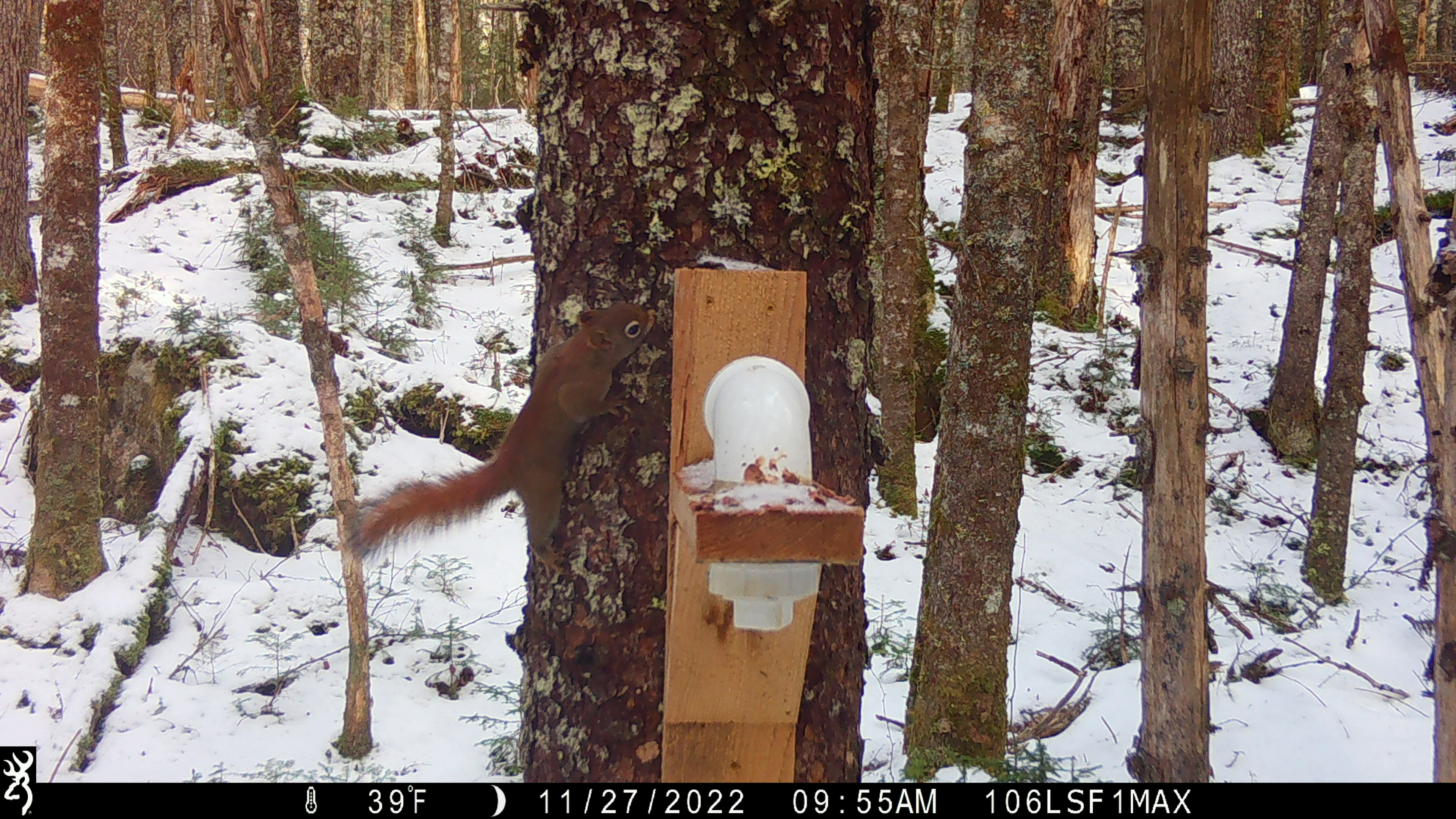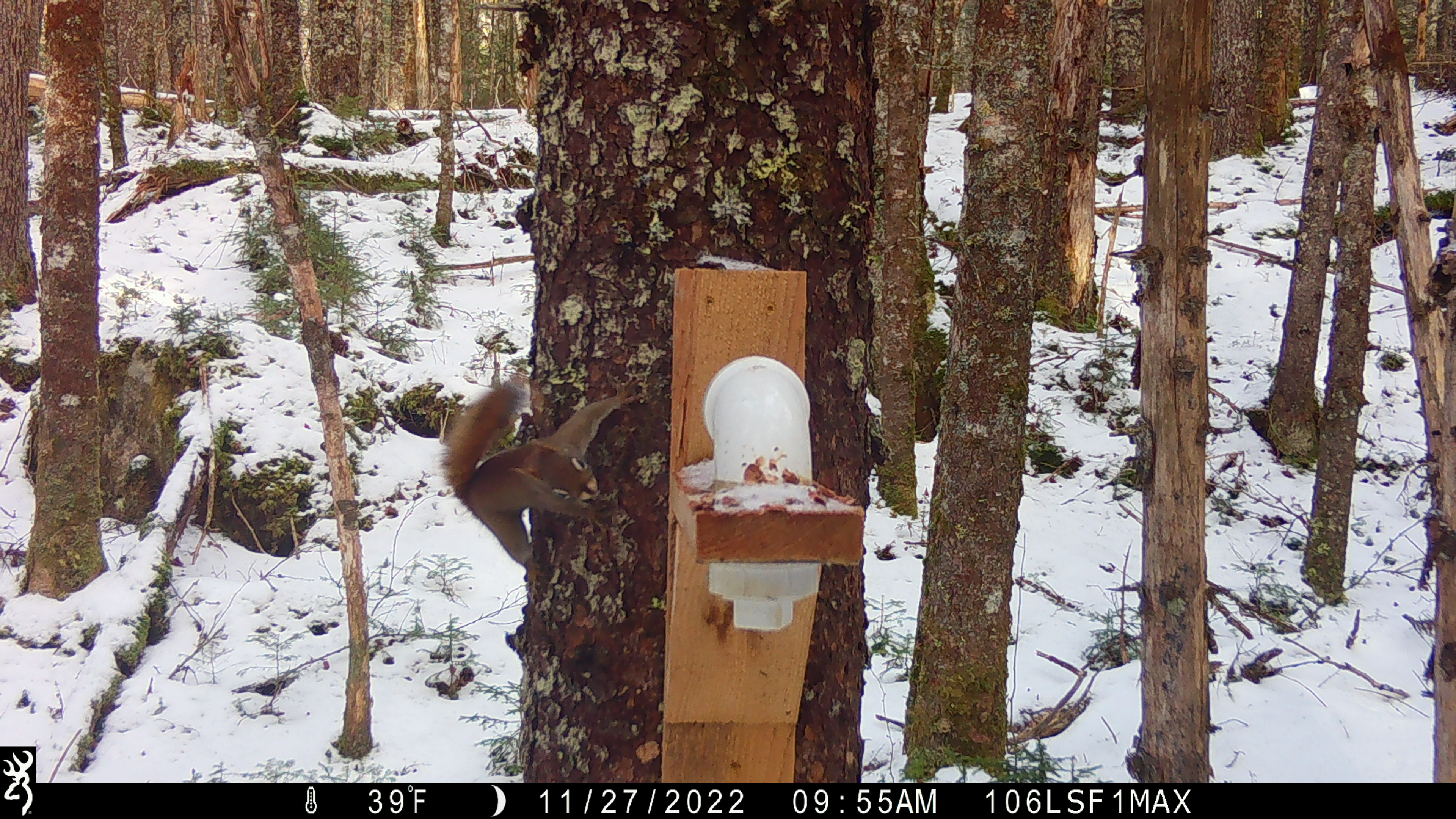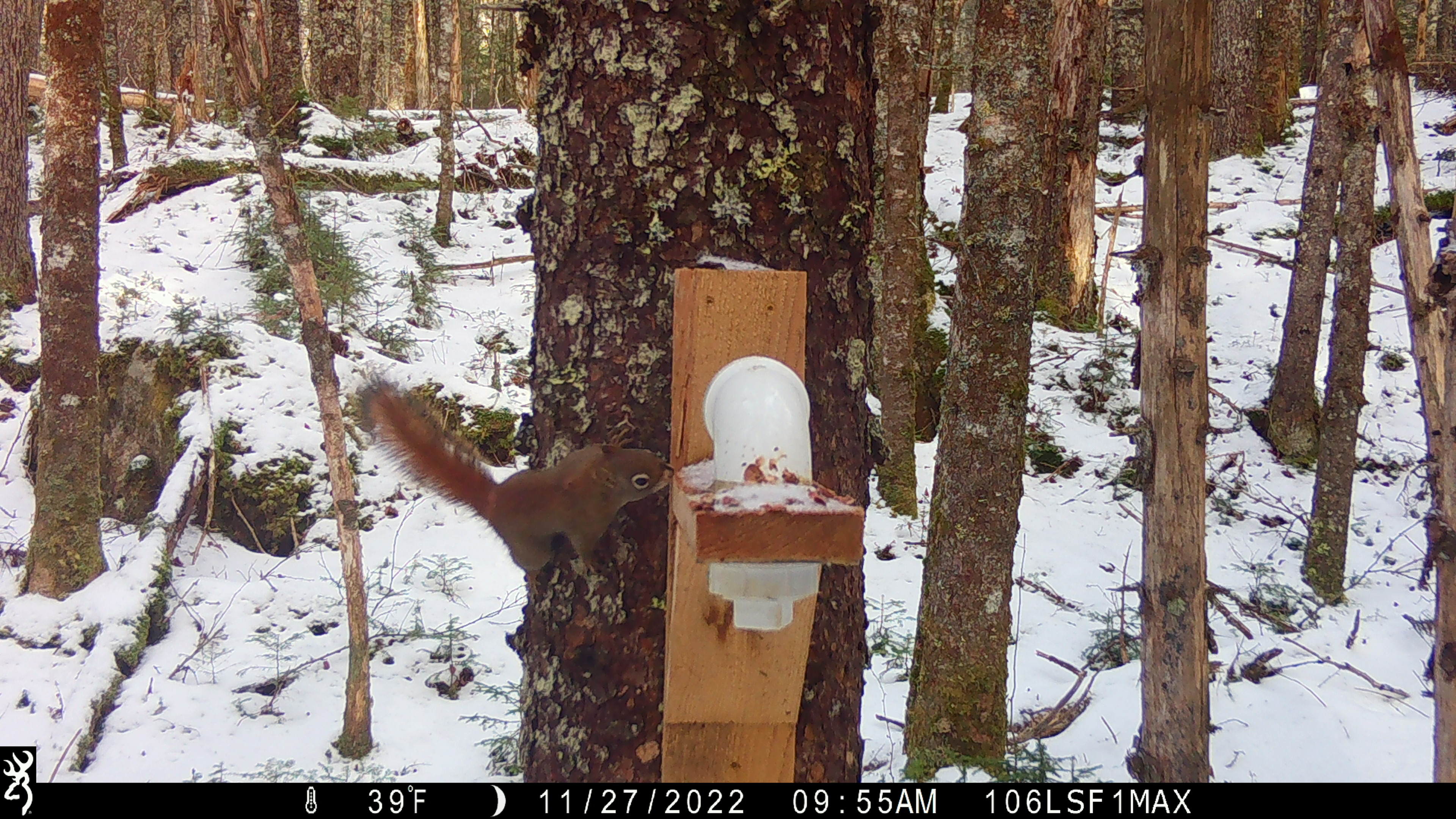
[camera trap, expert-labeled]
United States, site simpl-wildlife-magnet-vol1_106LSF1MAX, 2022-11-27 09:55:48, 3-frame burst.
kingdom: Animalia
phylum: Chordata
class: Mammalia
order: Rodentia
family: Sciuridae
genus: Tamiasciurus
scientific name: Tamiasciurus hudsonicus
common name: red squirrel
Red squirrel (Tamiasciurus hudsonicus).